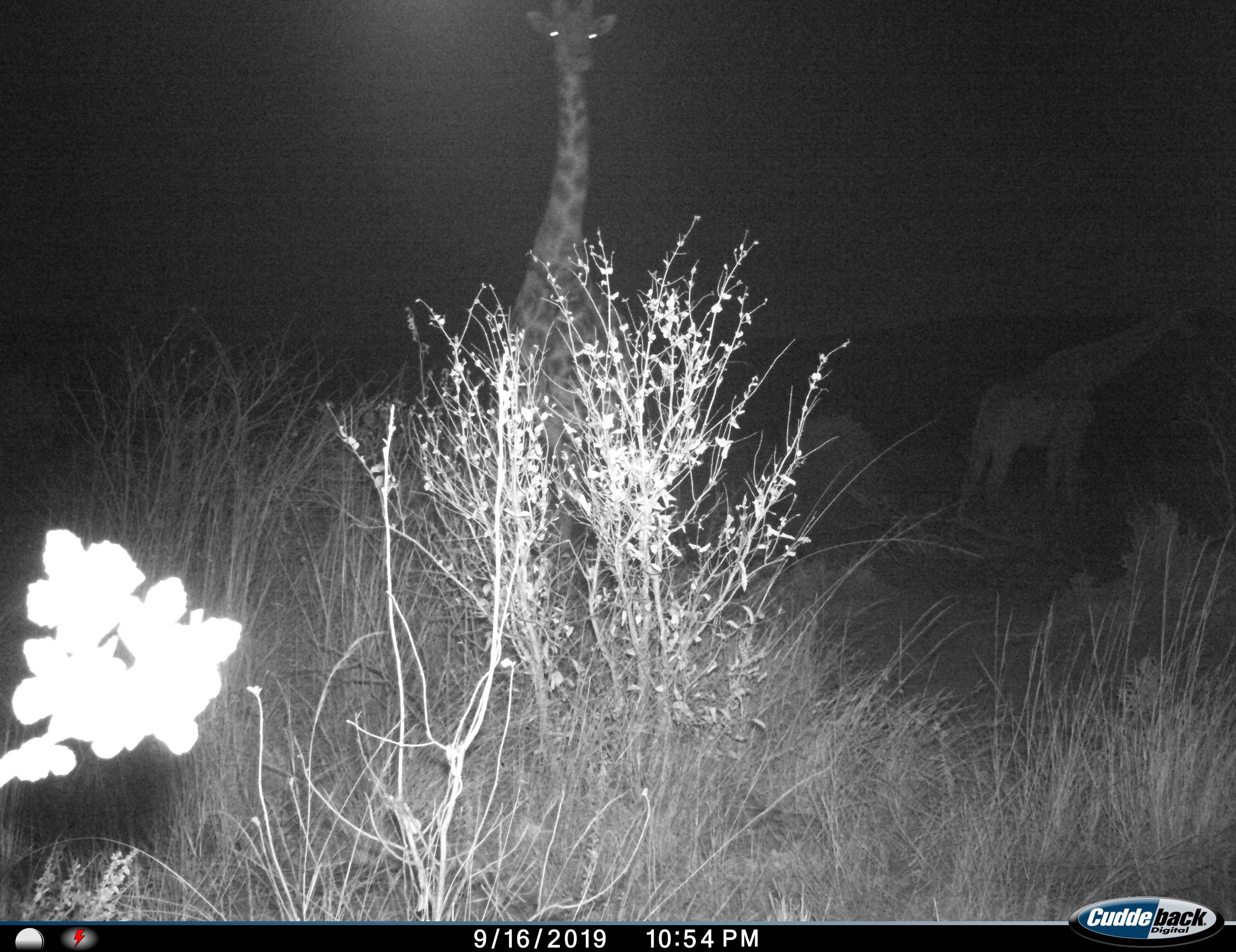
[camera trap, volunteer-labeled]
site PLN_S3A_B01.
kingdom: Animalia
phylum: Chordata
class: Mammalia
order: Artiodactyla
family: Giraffidae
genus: Giraffa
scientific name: Giraffa camelopardalis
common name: giraffe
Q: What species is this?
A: Giraffe (Giraffa camelopardalis).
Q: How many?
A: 2.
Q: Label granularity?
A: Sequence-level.